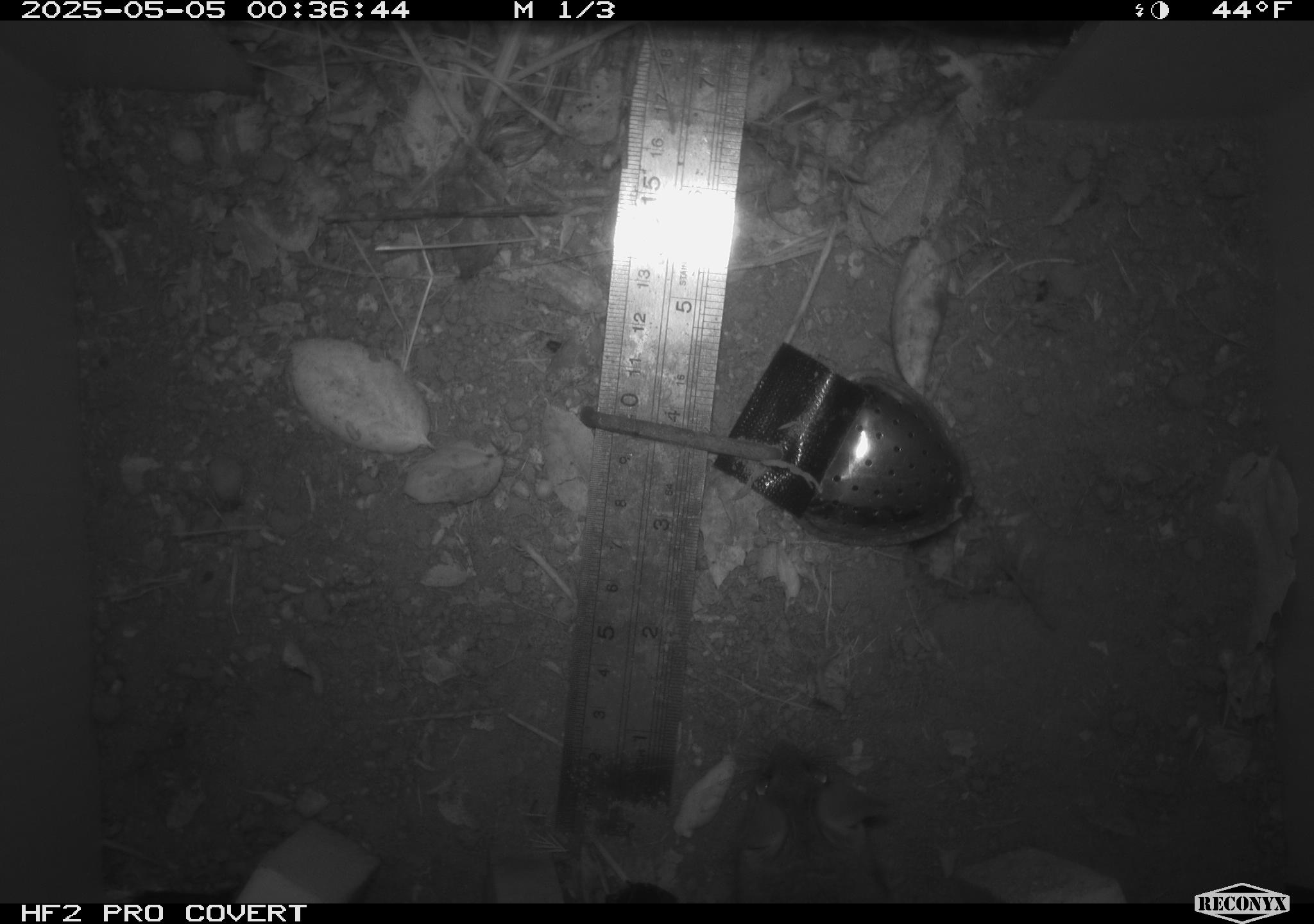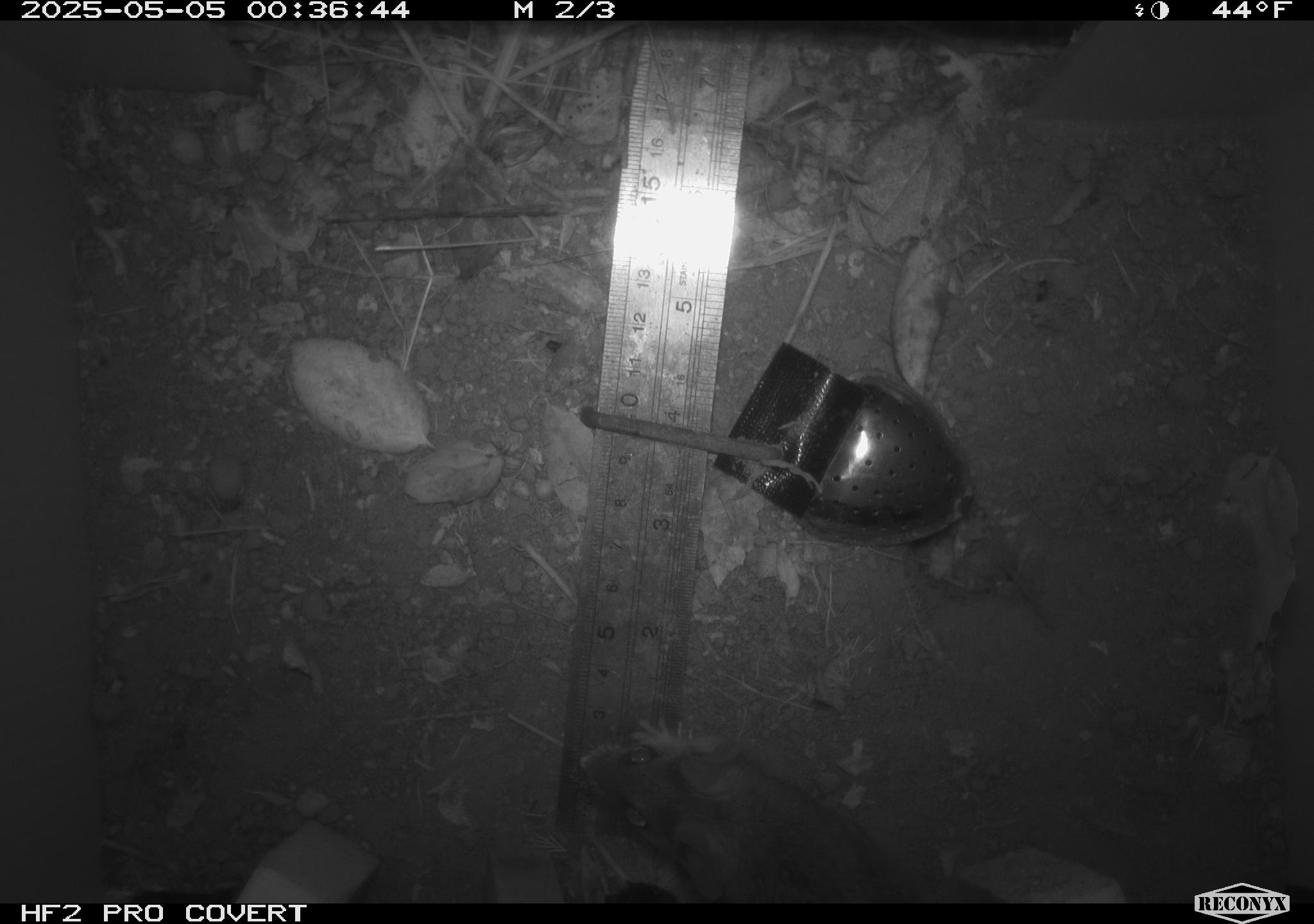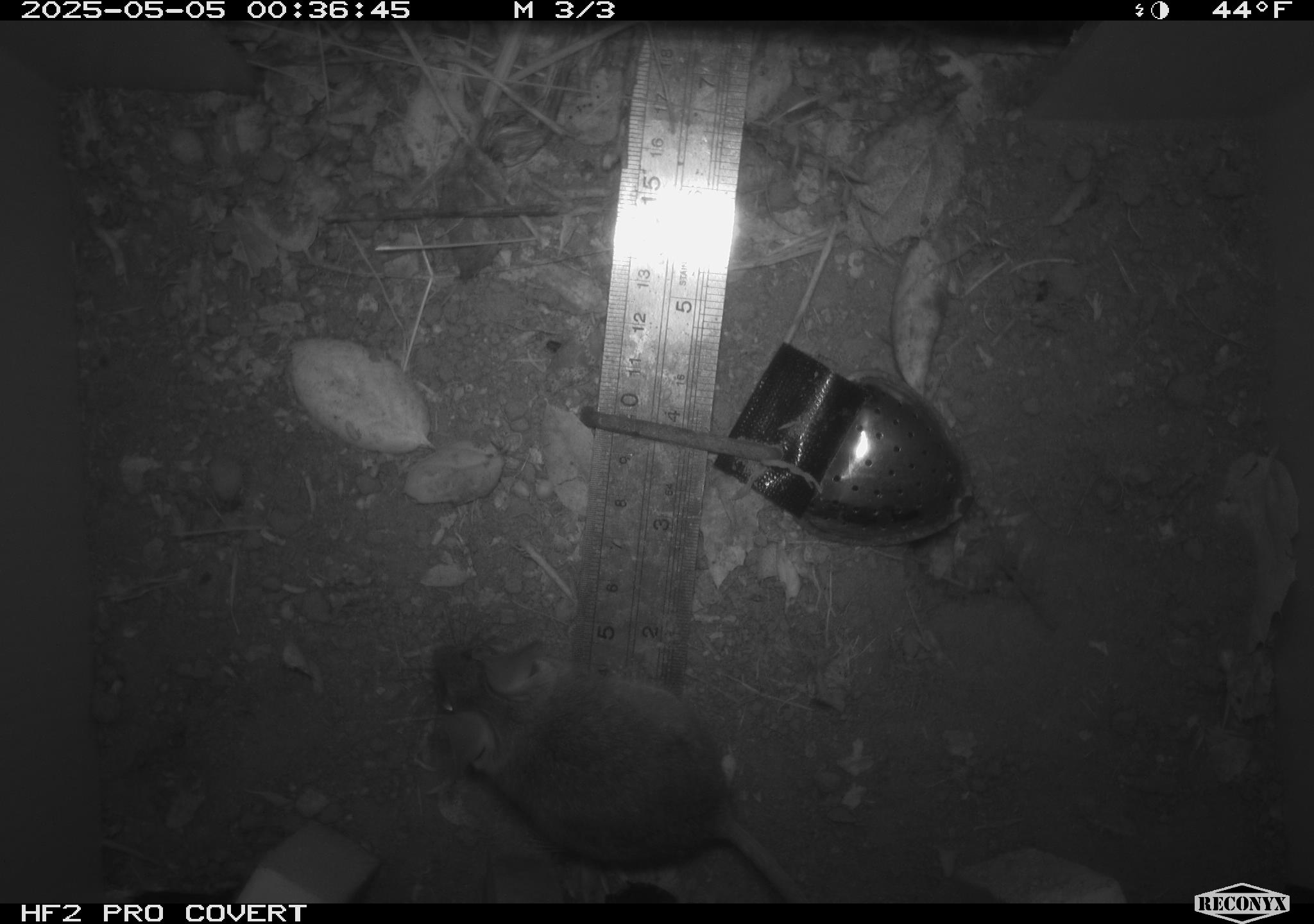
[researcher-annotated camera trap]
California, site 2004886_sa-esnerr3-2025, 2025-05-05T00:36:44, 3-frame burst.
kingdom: Animalia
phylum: Chordata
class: Mammalia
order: Rodentia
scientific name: Rodentia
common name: rodent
Rodent (Rodentia).